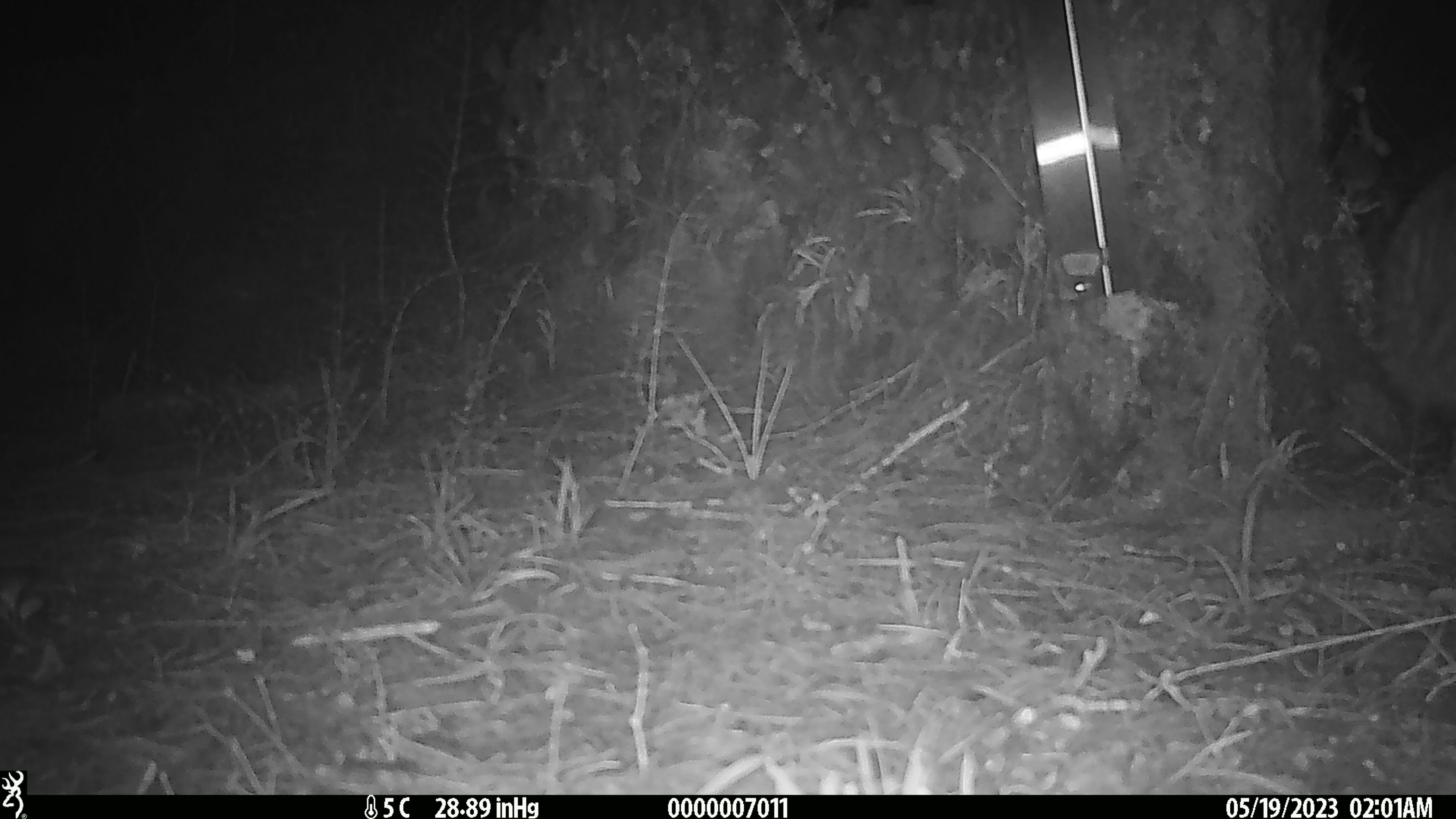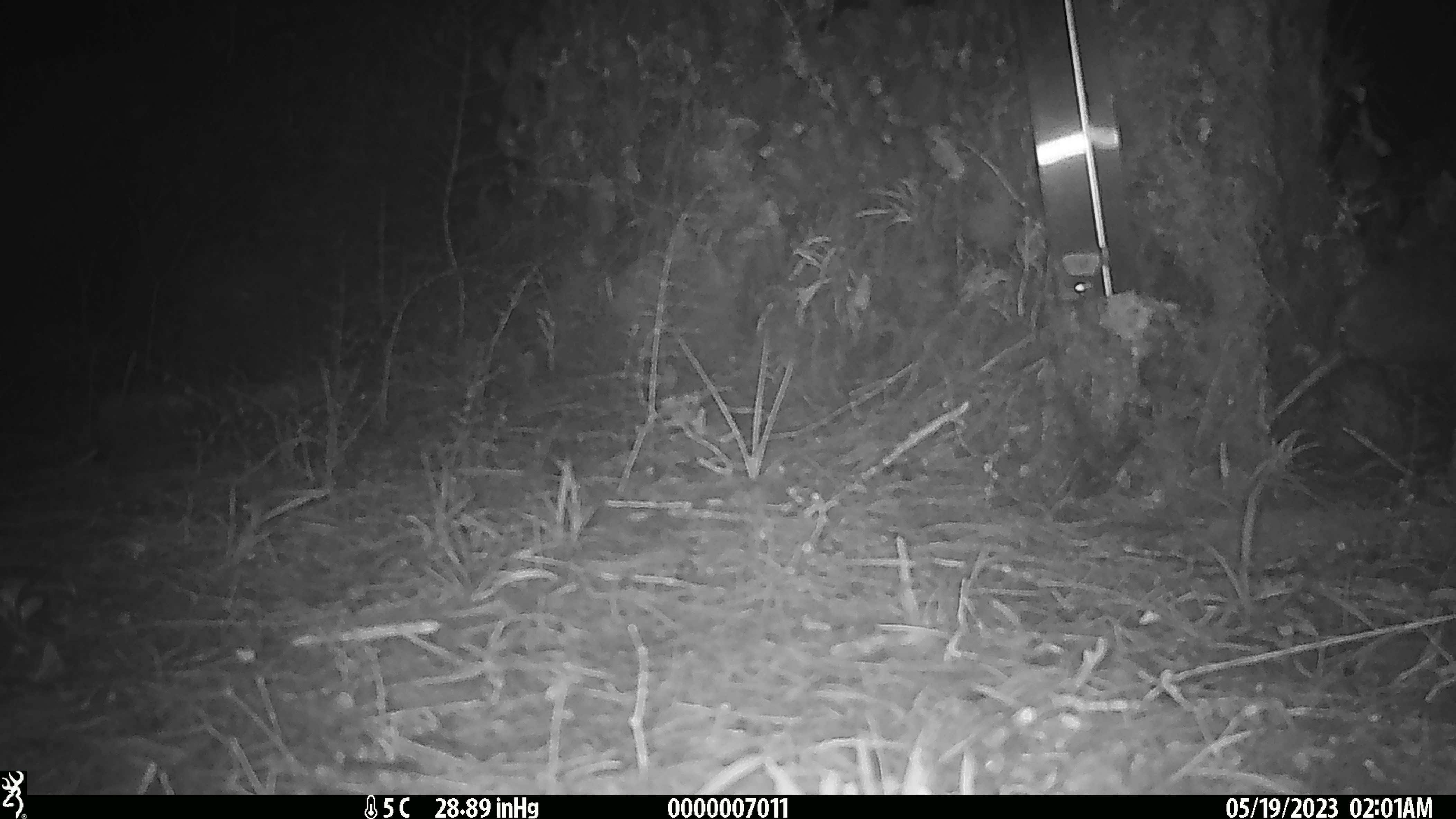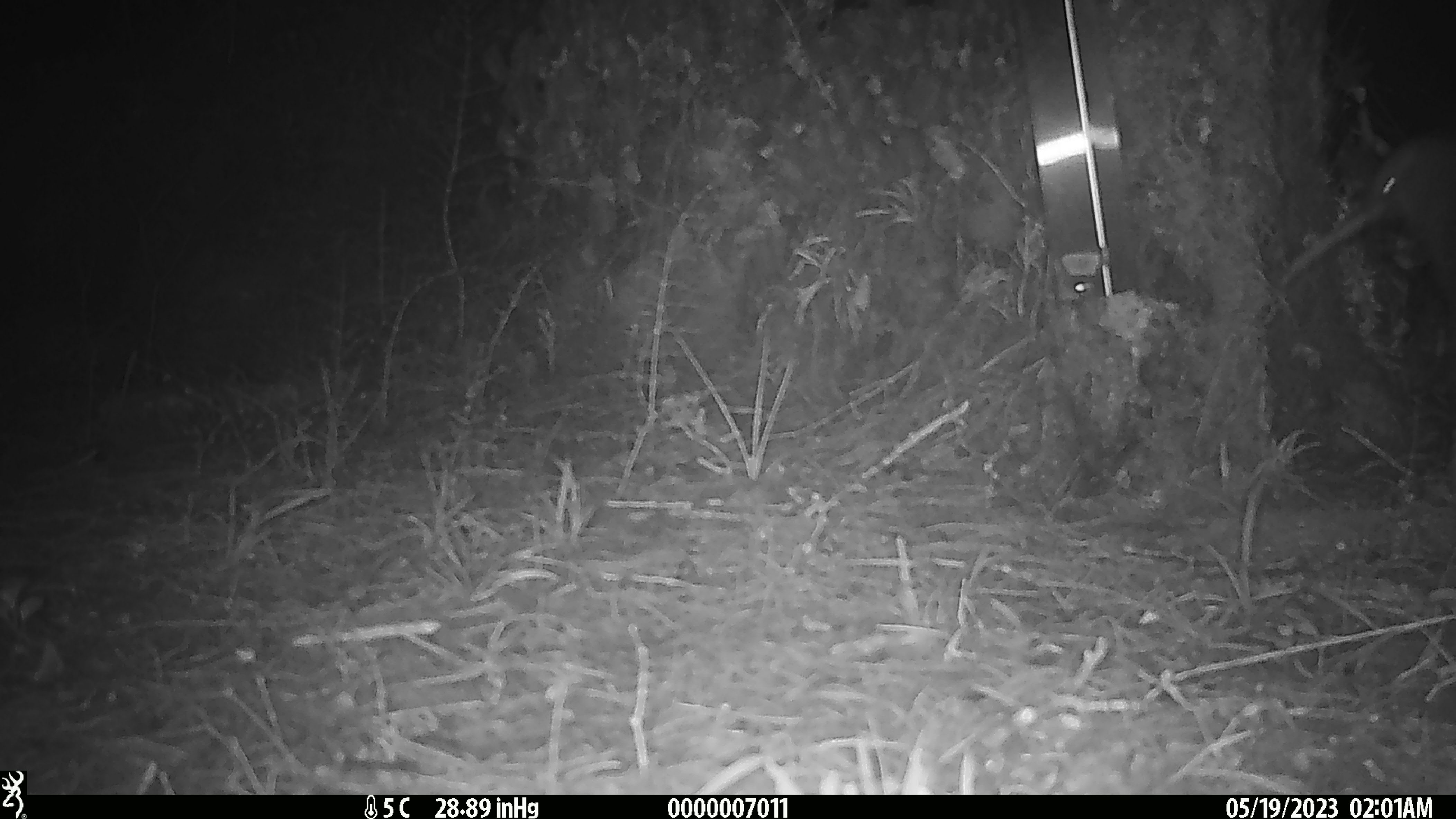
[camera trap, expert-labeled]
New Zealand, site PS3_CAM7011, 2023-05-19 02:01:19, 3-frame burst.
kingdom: Animalia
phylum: Chordata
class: Aves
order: Apterygiformes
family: Apterygidae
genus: Apteryx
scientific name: Apteryx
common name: kiwi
Kiwi (Apteryx).